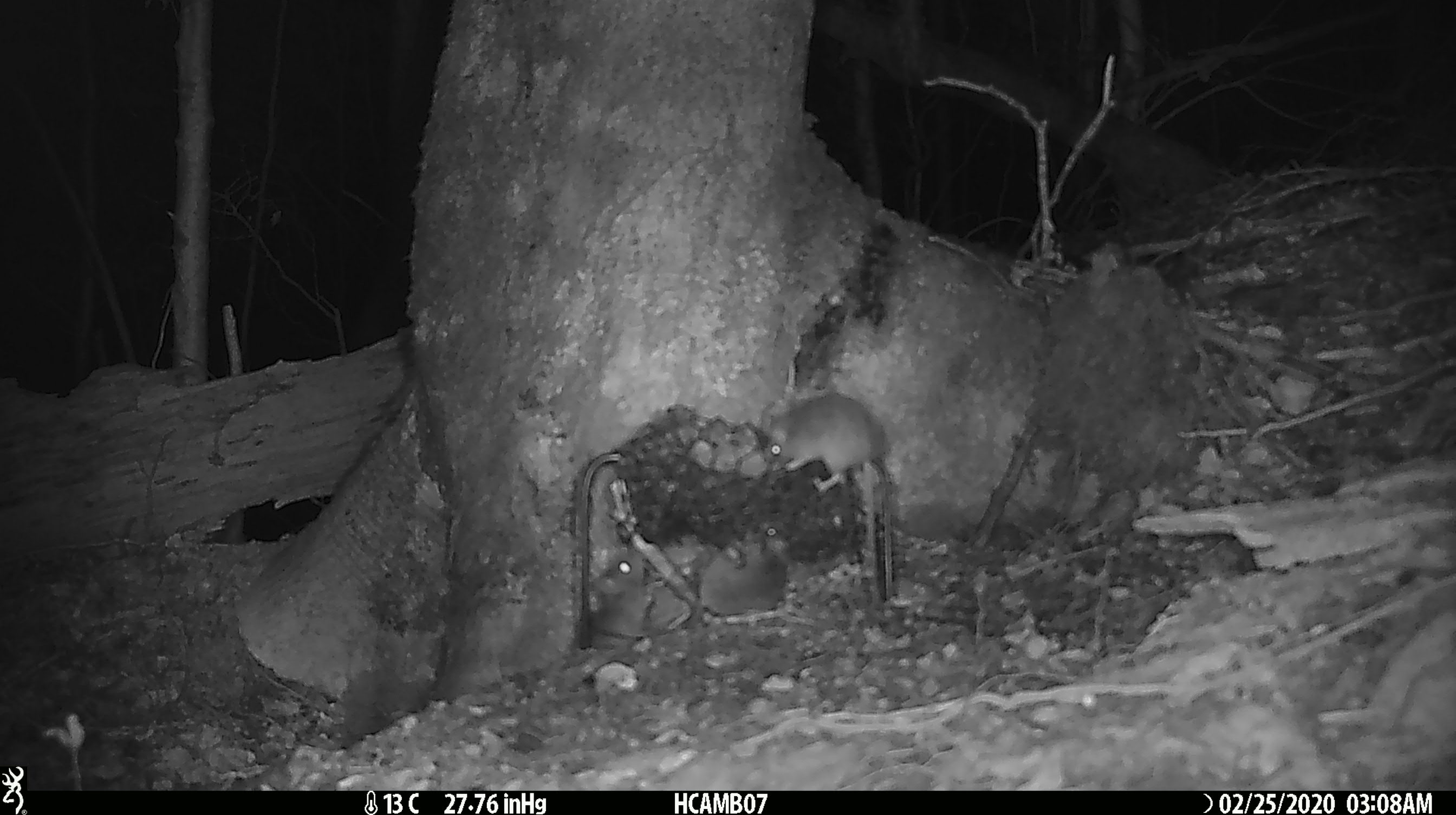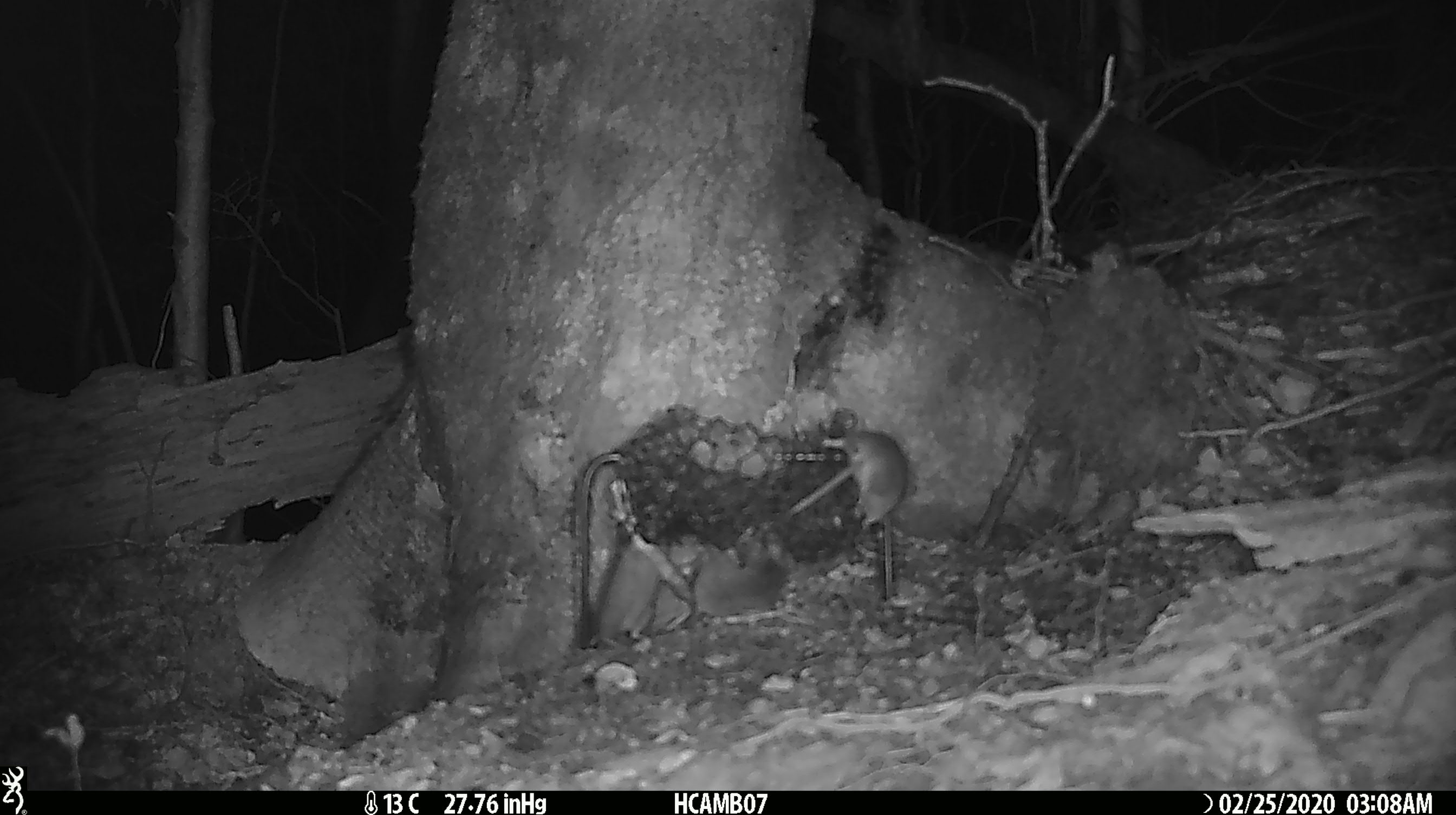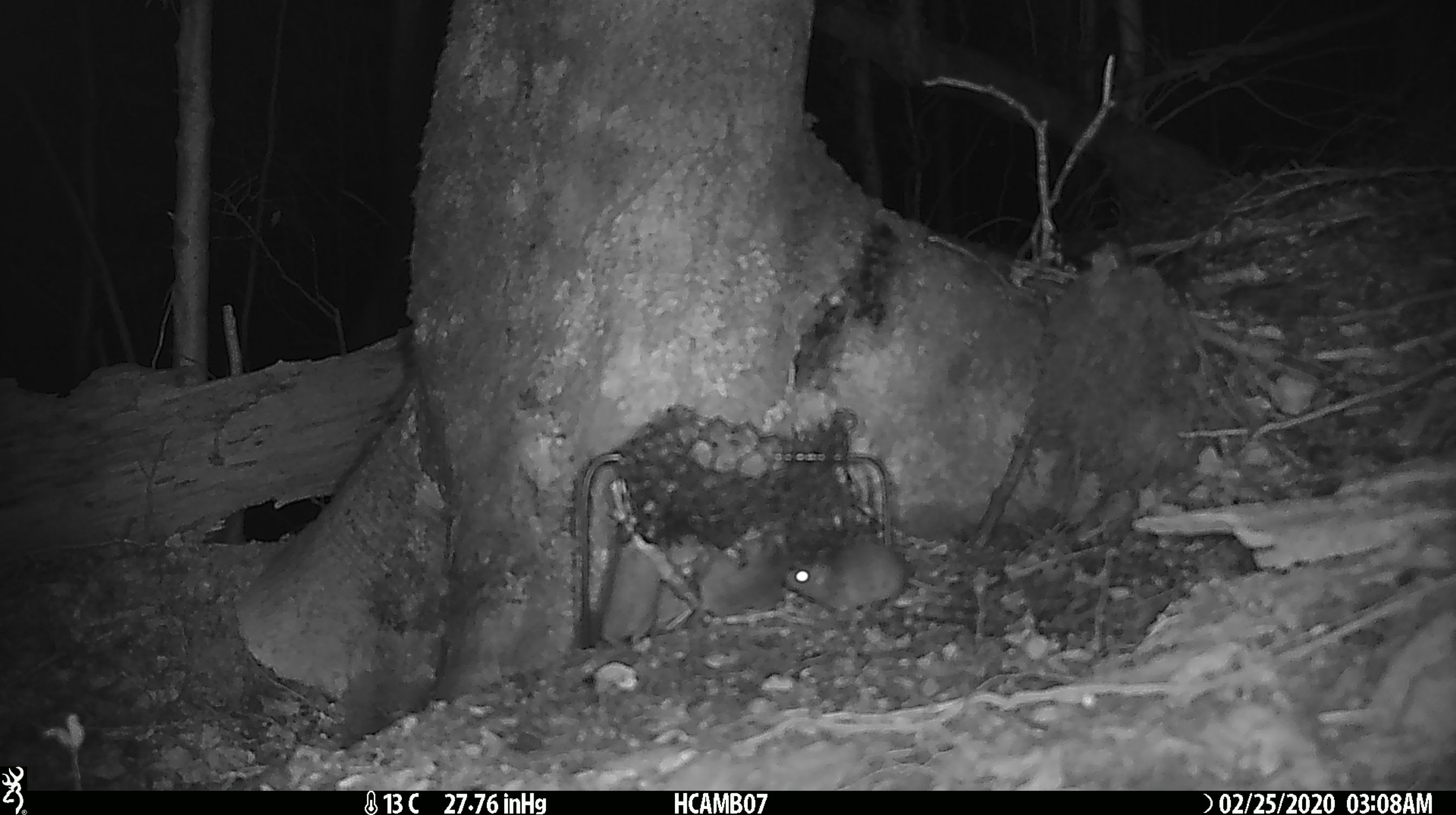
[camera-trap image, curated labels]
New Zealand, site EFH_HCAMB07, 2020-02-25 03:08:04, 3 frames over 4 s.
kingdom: Animalia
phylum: Chordata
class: Mammalia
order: Rodentia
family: Muridae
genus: Mus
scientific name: Mus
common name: mouse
Mouse (Mus).